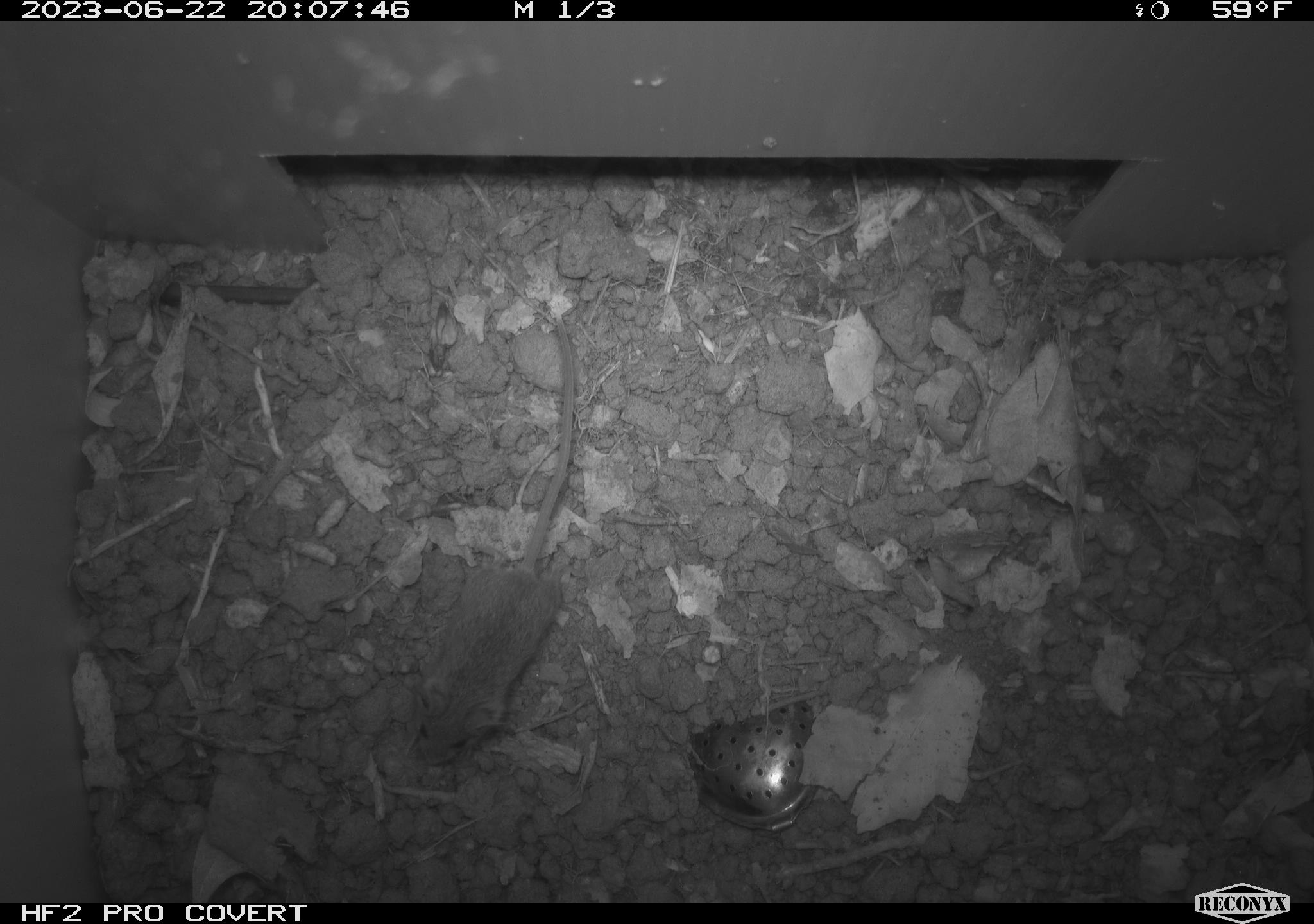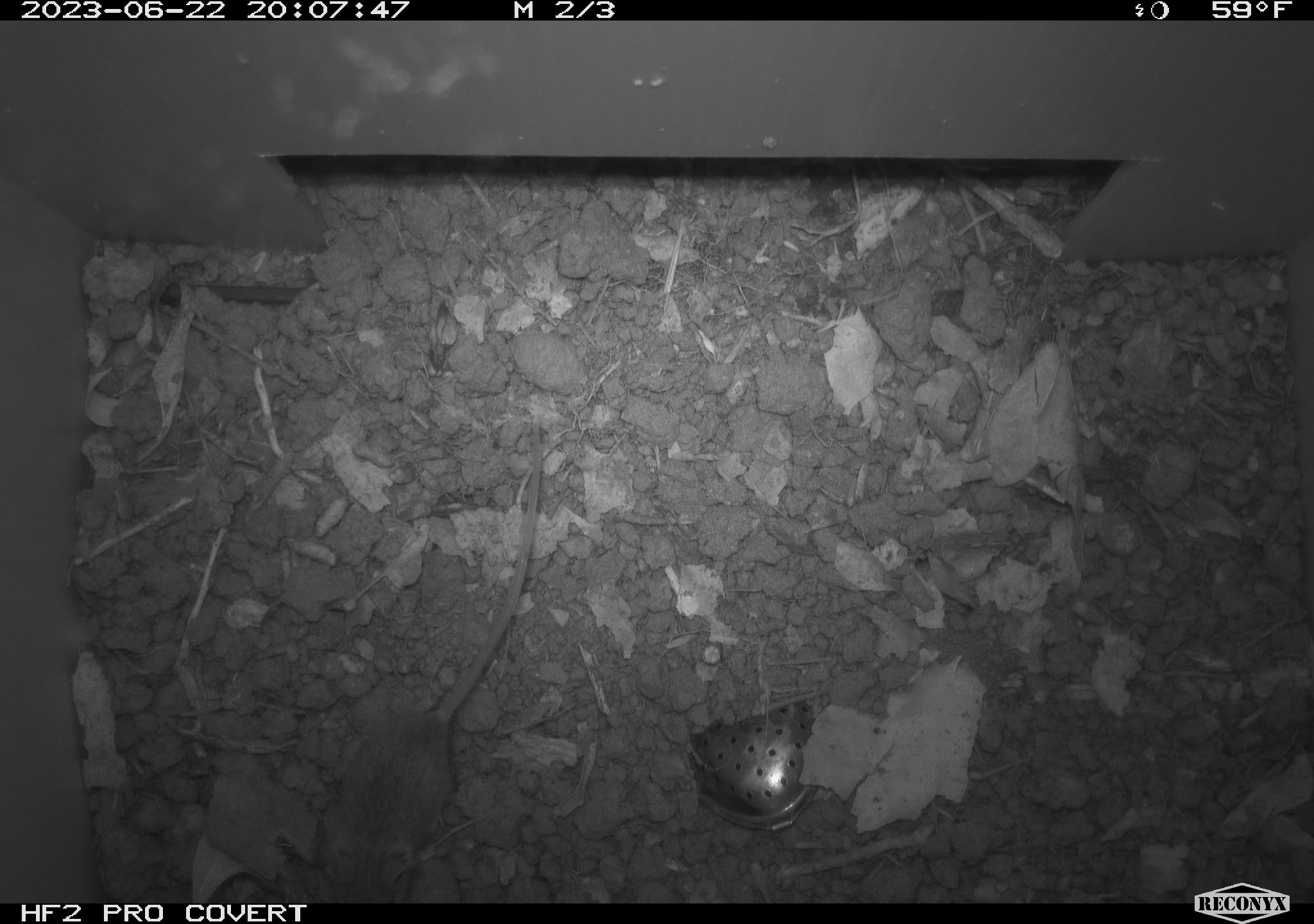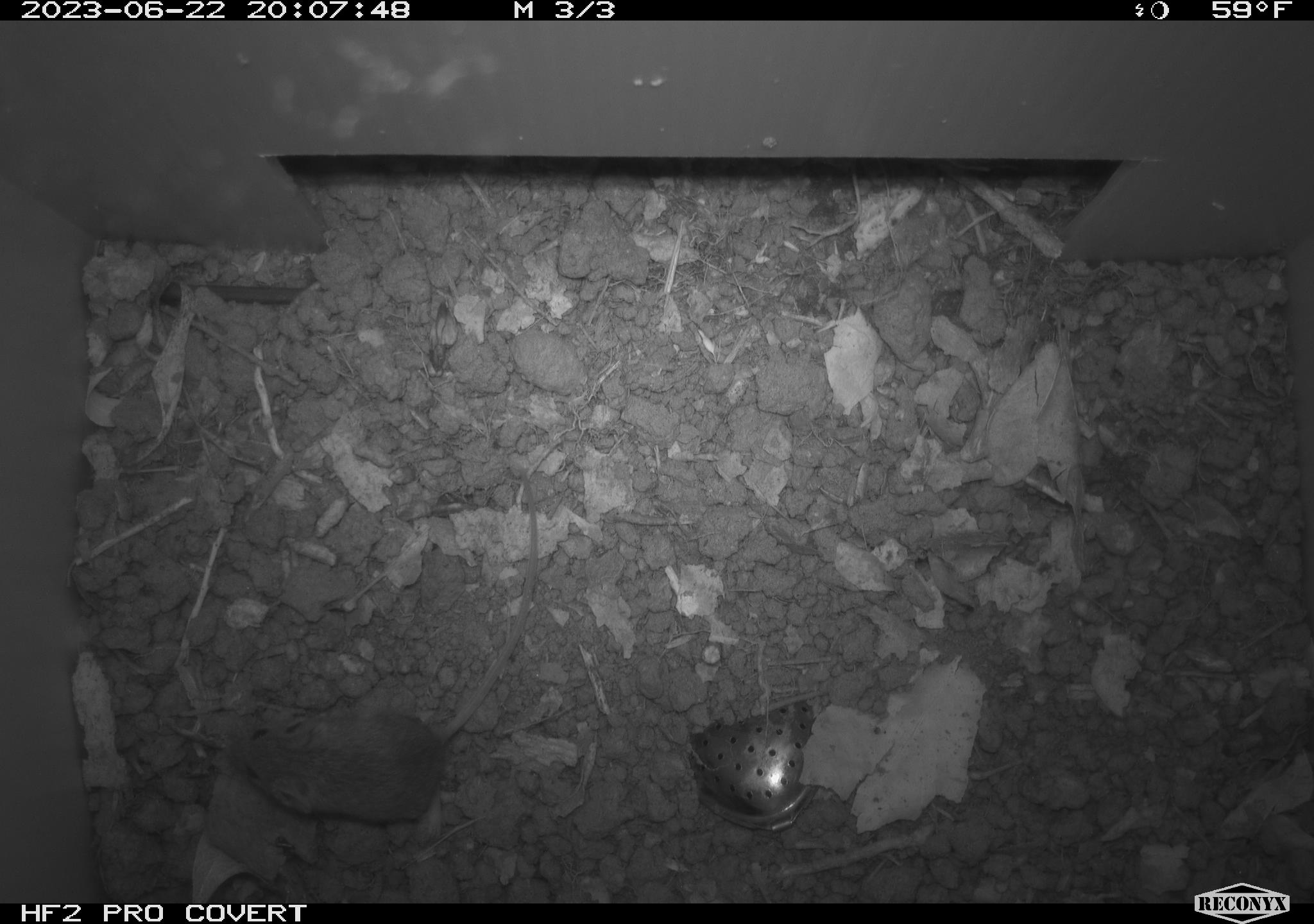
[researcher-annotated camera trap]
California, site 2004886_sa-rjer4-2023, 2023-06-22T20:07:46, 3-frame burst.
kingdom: Animalia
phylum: Chordata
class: Mammalia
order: Rodentia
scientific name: Rodentia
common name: mouse species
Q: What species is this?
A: Mouse species (Rodentia).